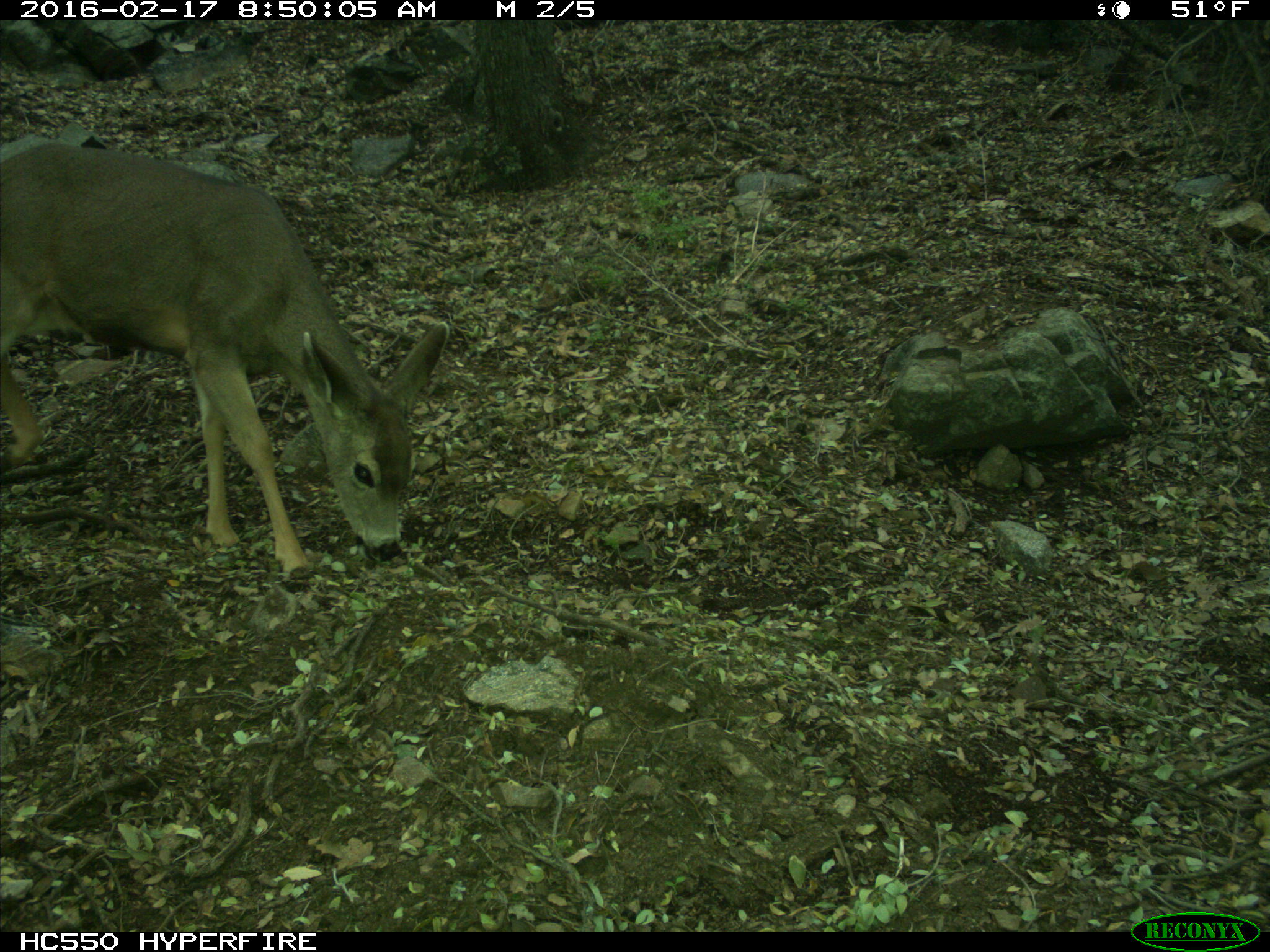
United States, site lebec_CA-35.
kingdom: Animalia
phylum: Chordata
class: Mammalia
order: Artiodactyla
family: Cervidae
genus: Odocoileus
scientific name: Odocoileus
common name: deer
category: unidentified deer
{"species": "unidentified deer (deer) (Odocoileus)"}